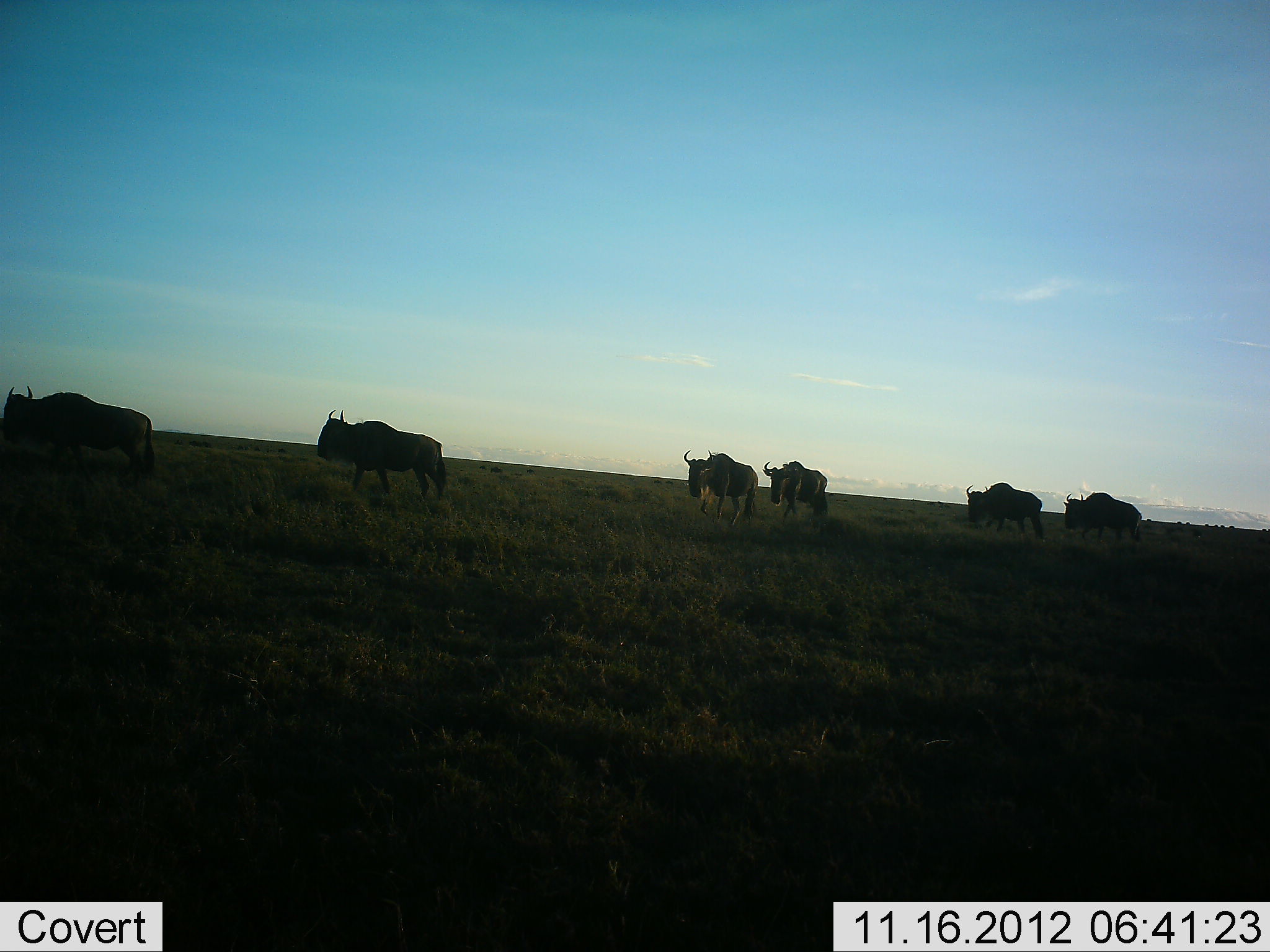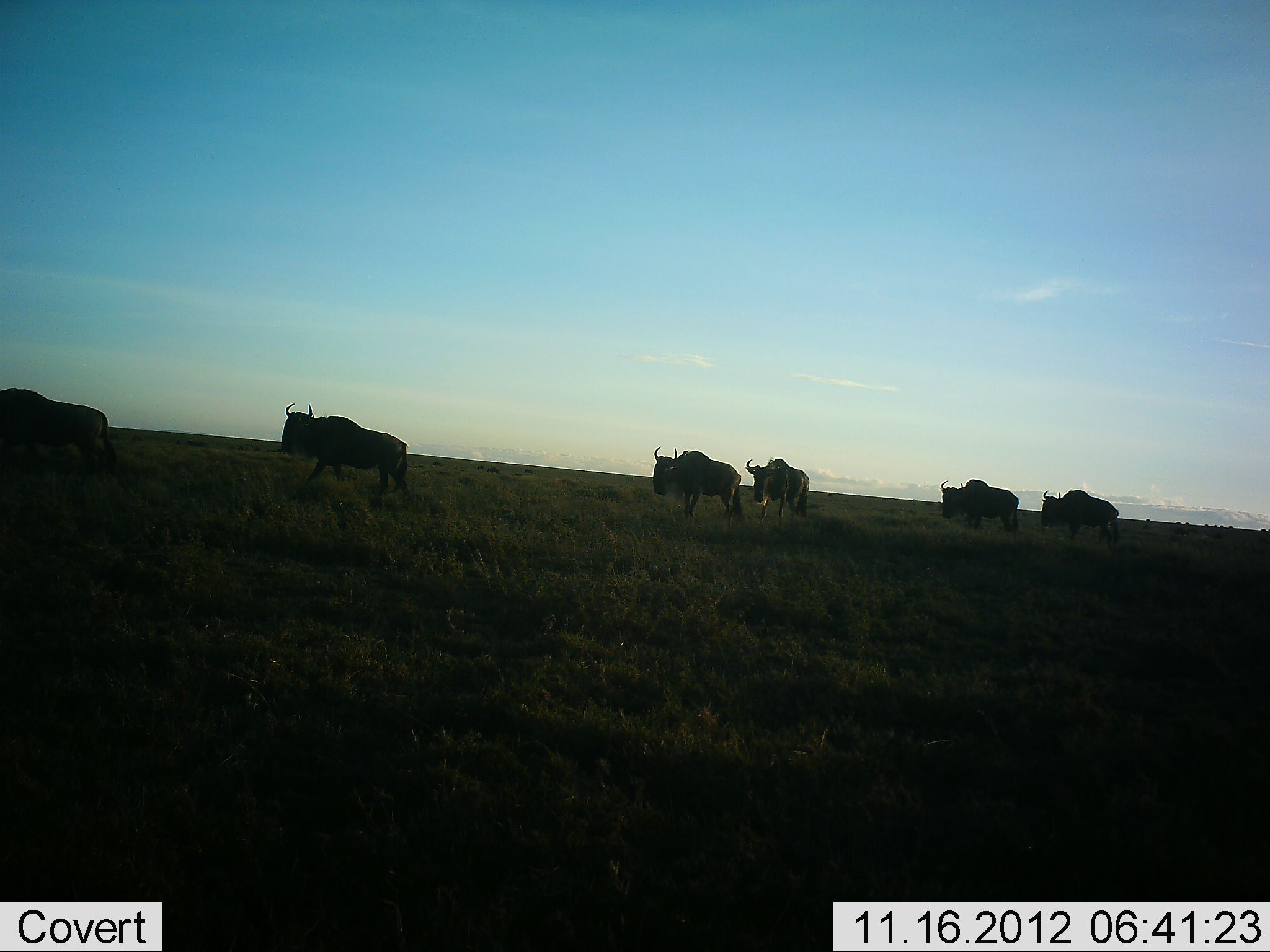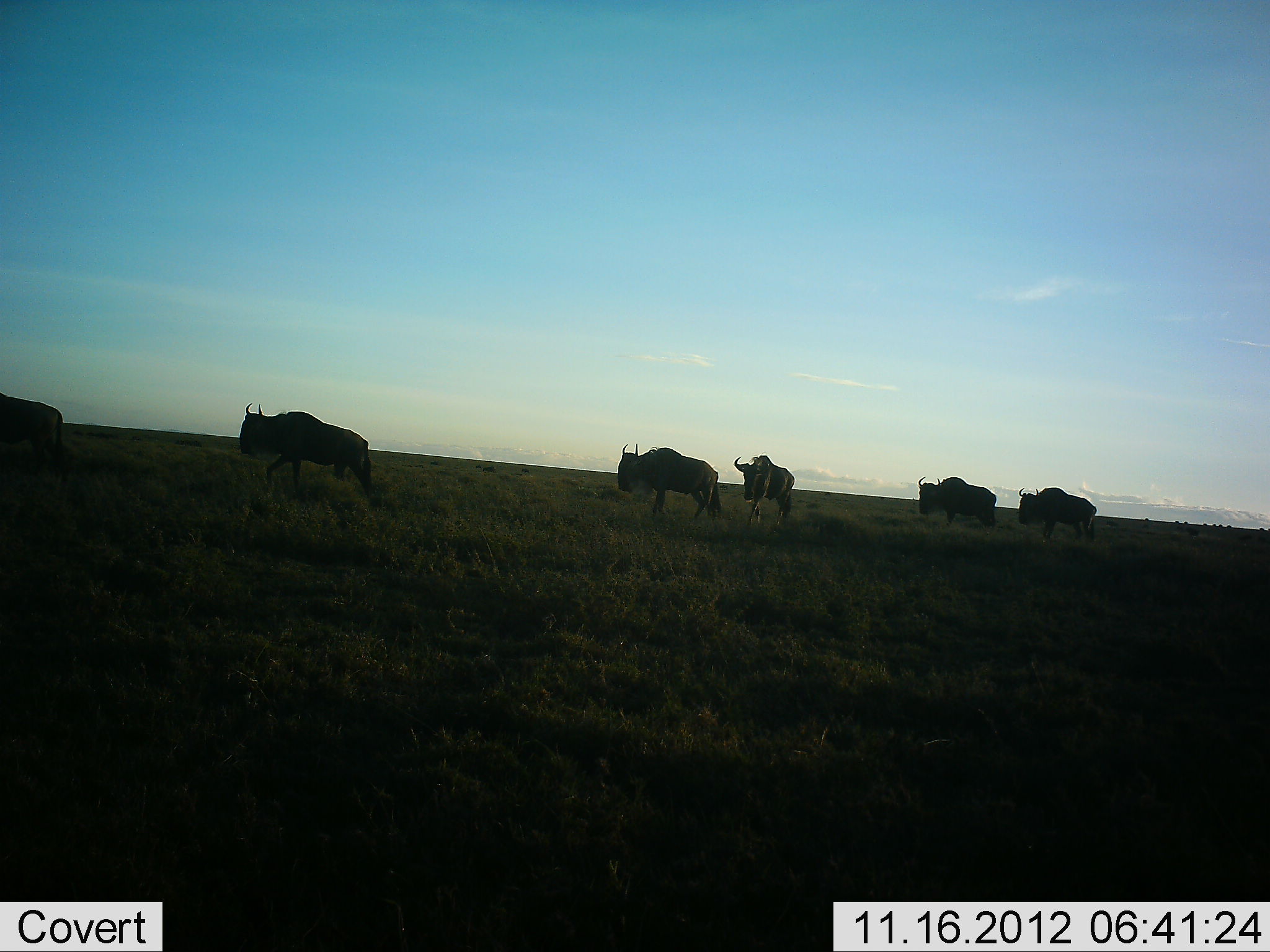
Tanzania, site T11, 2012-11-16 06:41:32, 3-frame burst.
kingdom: Animalia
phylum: Chordata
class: Mammalia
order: Artiodactyla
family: Bovidae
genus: Connochaetes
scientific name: Connochaetes taurinus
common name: blue wildebeest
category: wildebeest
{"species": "wildebeest (blue wildebeest) (Connochaetes taurinus)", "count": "6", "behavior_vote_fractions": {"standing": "0%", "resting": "0%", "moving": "100%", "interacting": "0%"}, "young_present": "0%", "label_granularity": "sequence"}